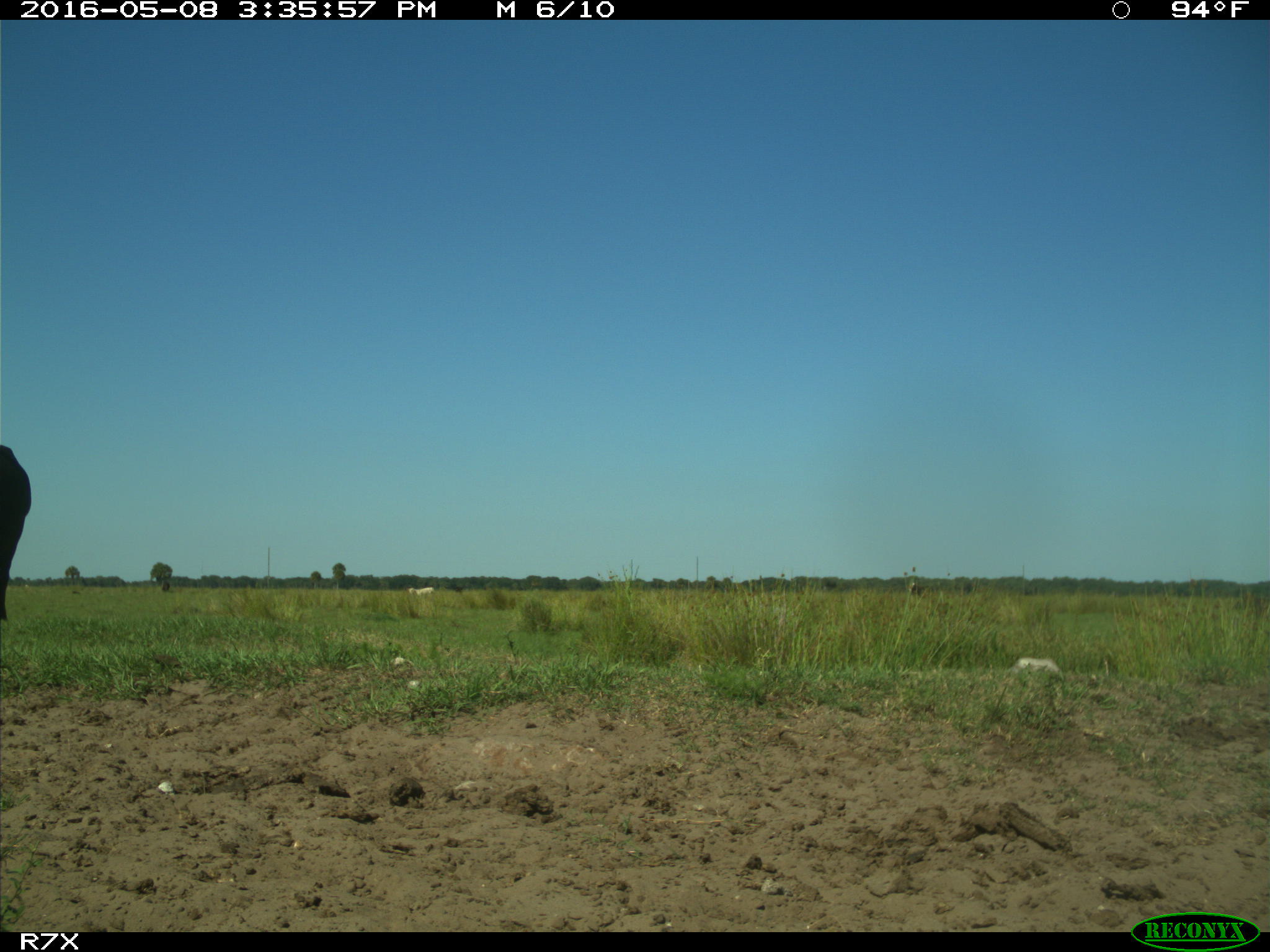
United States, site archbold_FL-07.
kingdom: Animalia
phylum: Chordata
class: Mammalia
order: Artiodactyla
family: Bovidae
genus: Bos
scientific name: Bos taurus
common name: domestic cow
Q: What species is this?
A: Bos taurus (domestic cow).